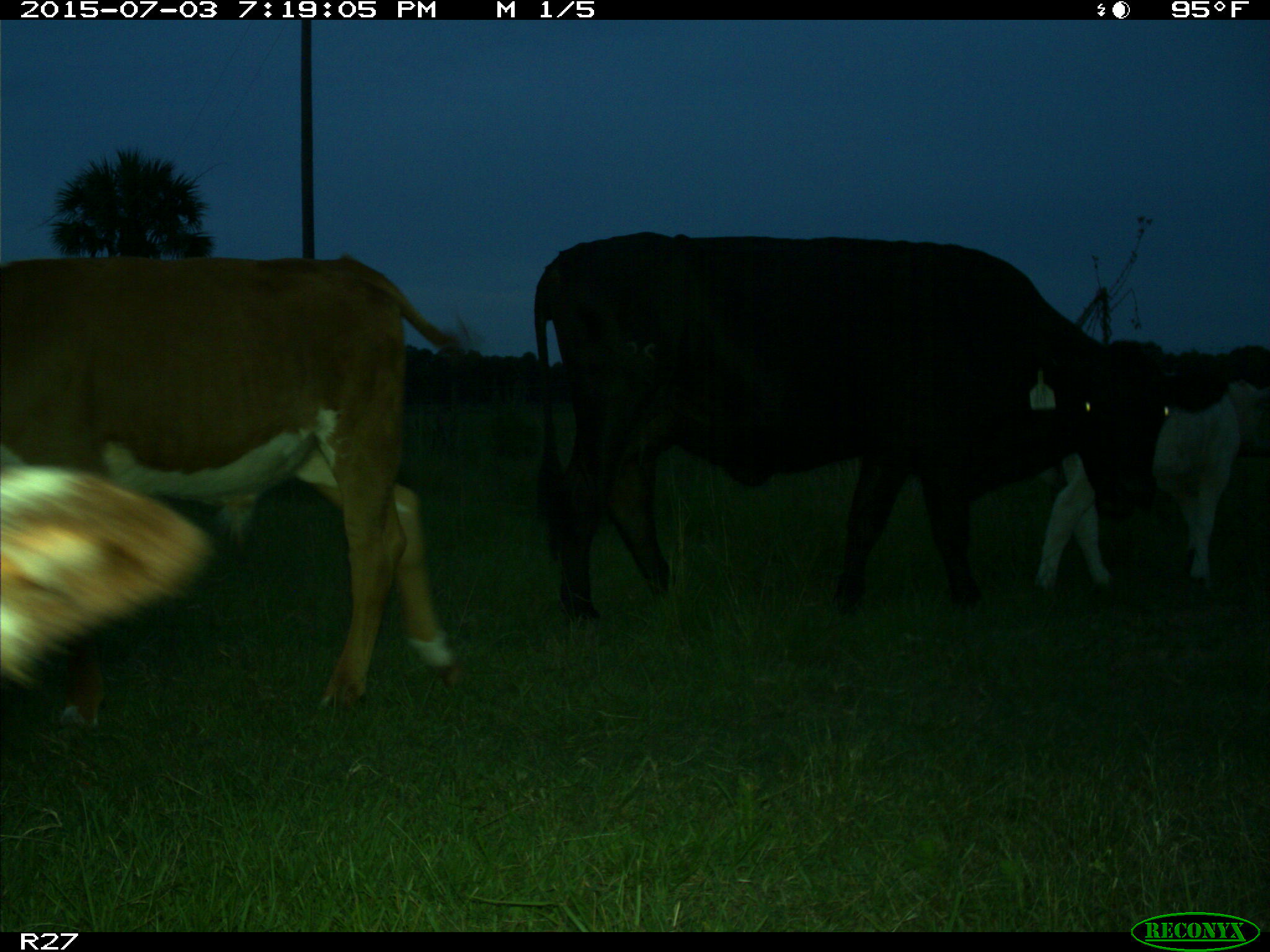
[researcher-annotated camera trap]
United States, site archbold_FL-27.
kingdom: Animalia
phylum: Chordata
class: Mammalia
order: Artiodactyla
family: Bovidae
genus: Bos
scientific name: Bos taurus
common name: domestic cow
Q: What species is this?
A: Bos taurus (domestic cow).